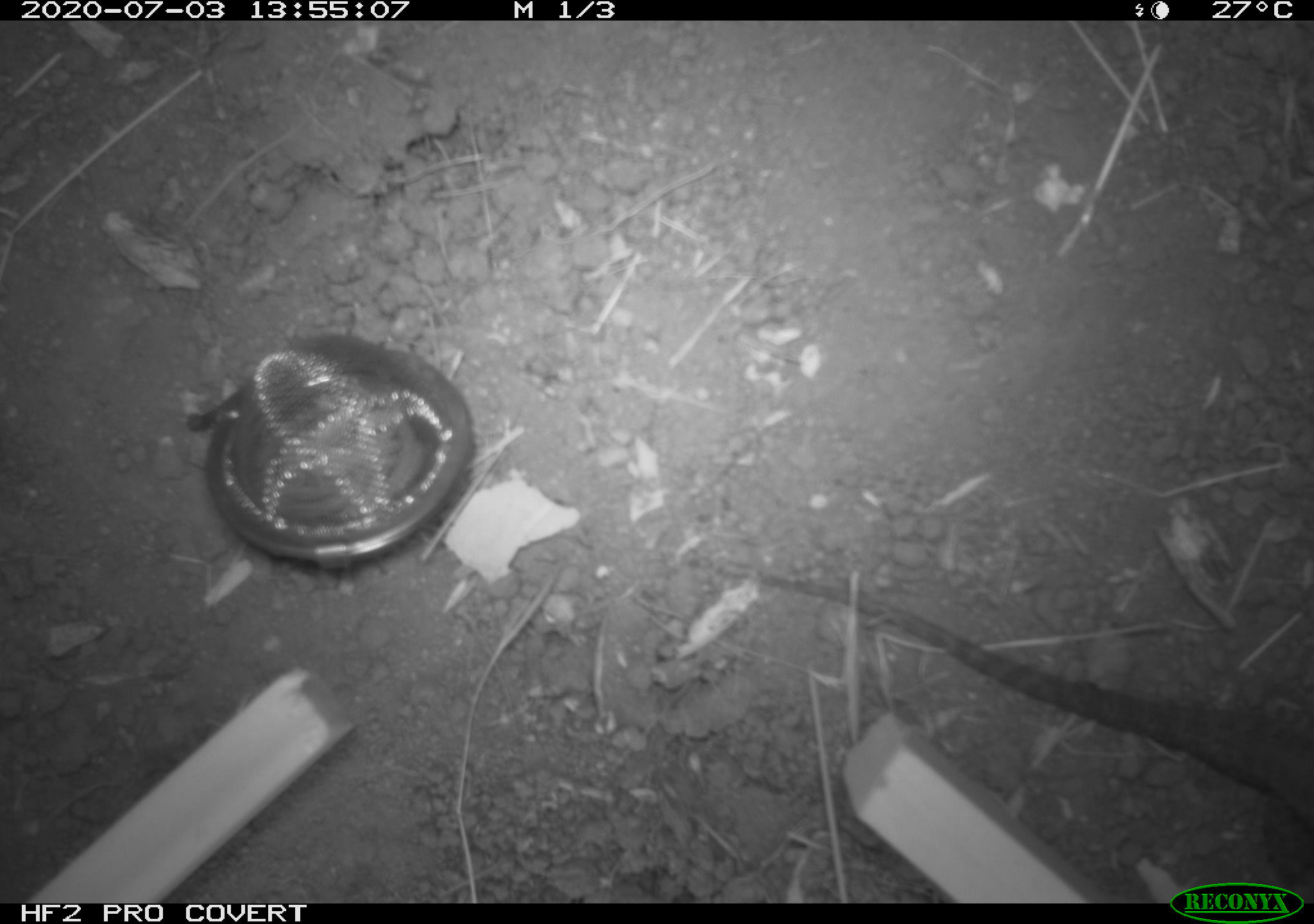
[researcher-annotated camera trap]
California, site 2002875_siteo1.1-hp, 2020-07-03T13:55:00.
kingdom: Animalia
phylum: Chordata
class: Reptilia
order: Squamata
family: Phrynosomatidae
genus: Sceloporus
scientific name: Sceloporus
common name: spiny lizards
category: sceloporus species